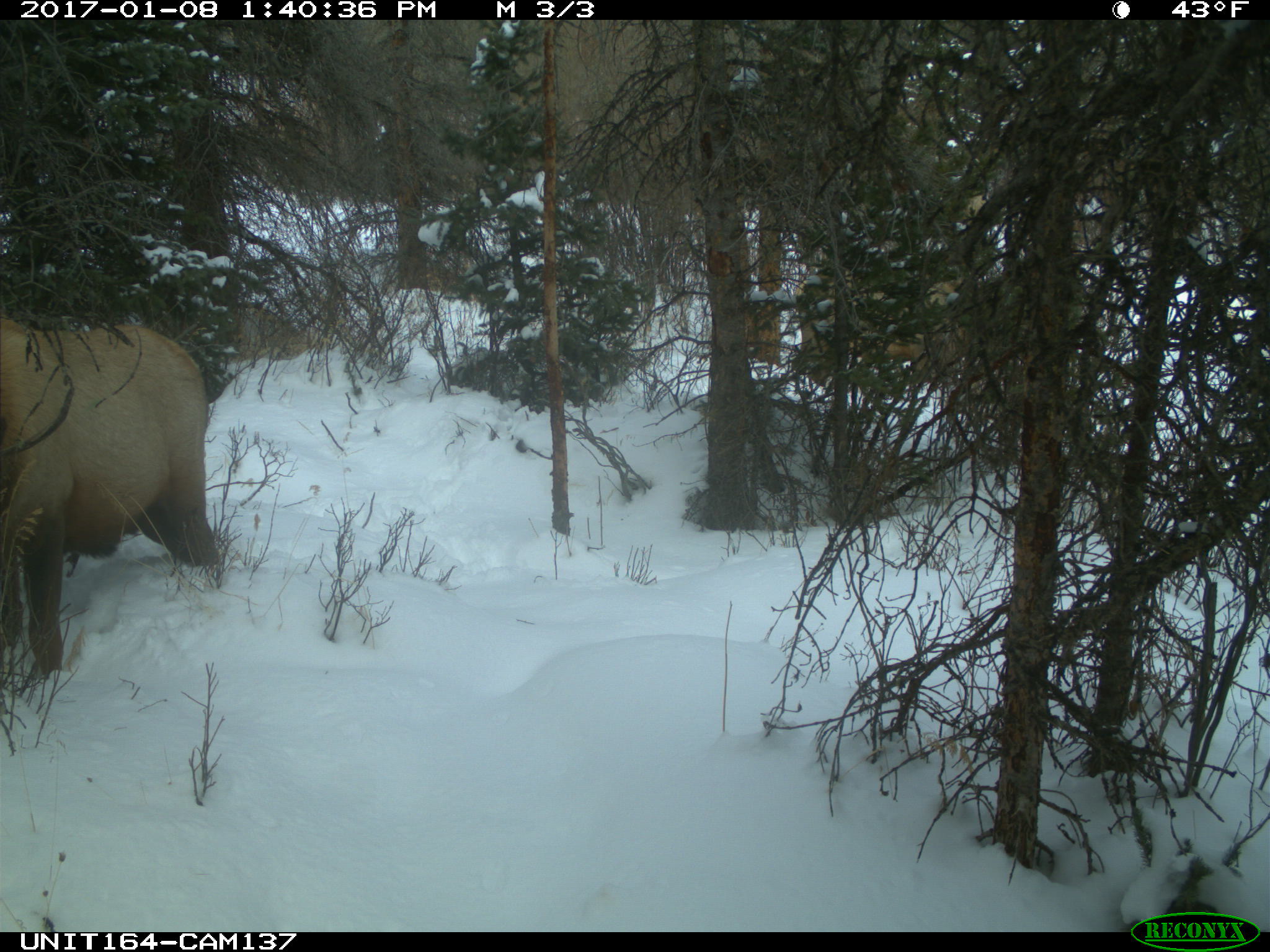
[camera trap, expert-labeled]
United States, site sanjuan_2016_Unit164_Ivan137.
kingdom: Animalia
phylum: Chordata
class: Mammalia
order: Artiodactyla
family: Cervidae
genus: Cervus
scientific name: Cervus elaphus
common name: red deer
Cervus elaphus (red deer).